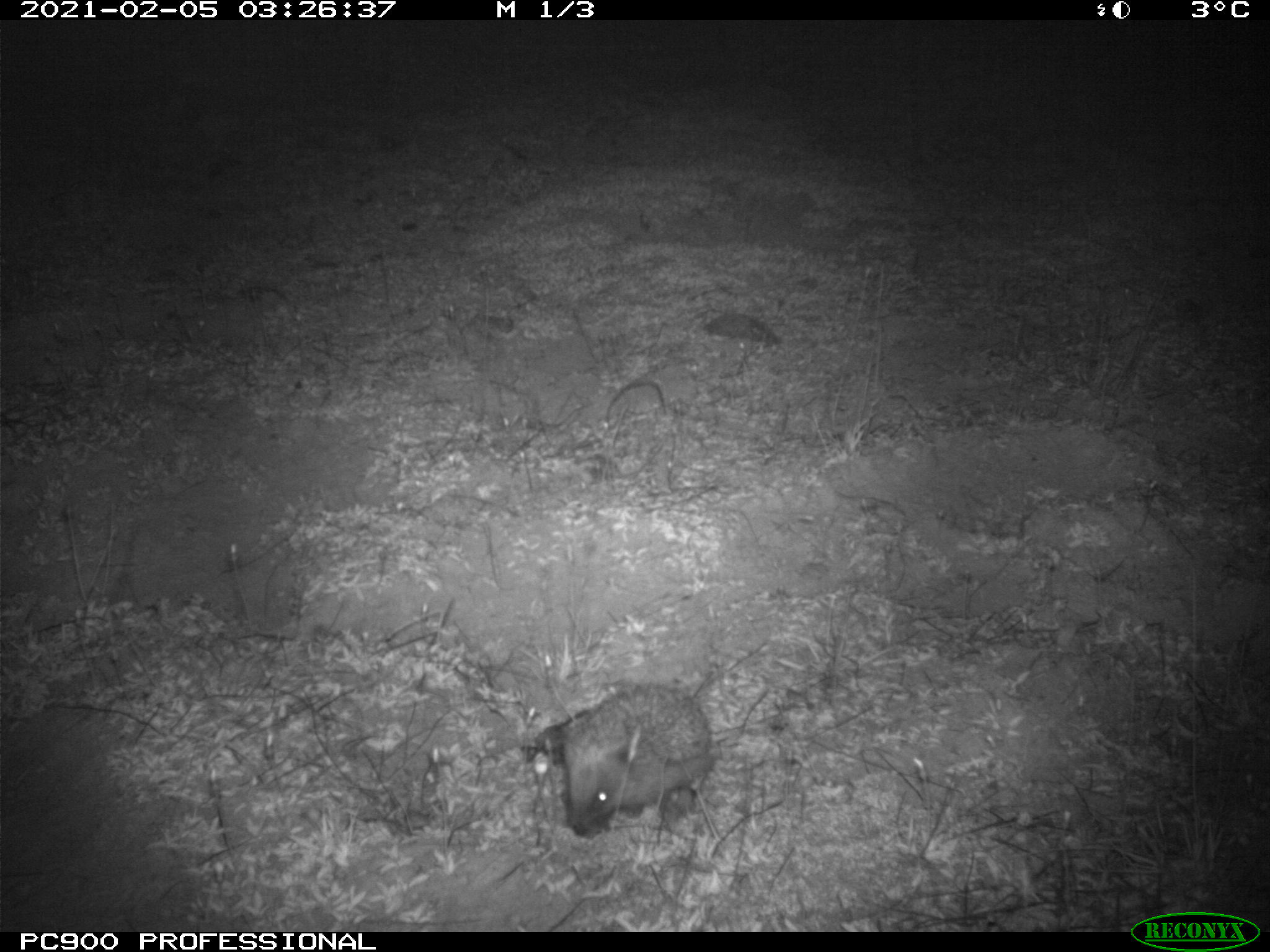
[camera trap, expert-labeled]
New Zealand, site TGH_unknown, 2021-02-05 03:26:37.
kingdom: Animalia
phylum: Chordata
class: Mammalia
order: Eulipotyphla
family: Erinaceidae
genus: Erinaceus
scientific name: Erinaceus europaeus europaeus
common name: european hedgehog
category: hedgehog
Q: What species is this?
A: Hedgehog (european hedgehog) (Erinaceus europaeus europaeus).